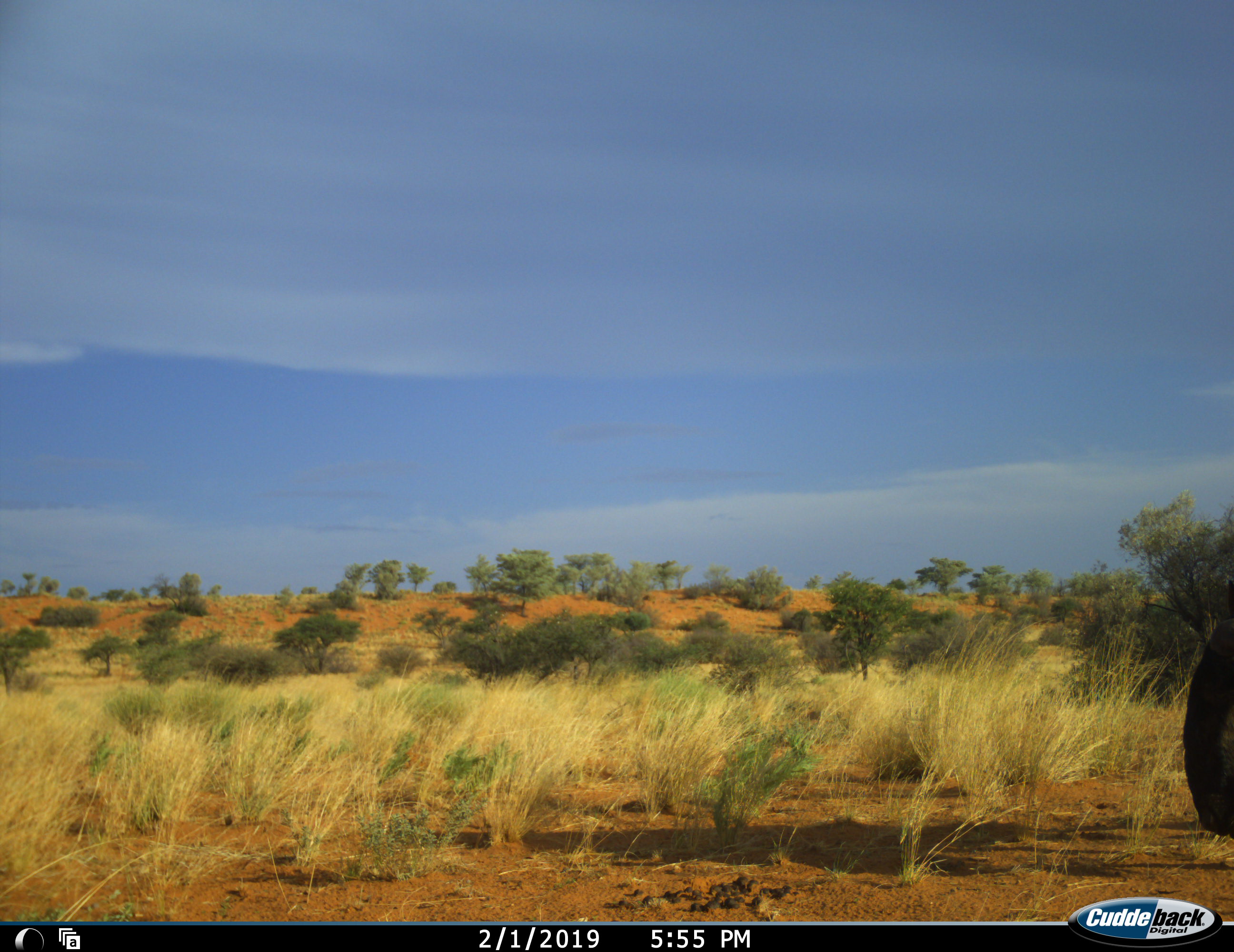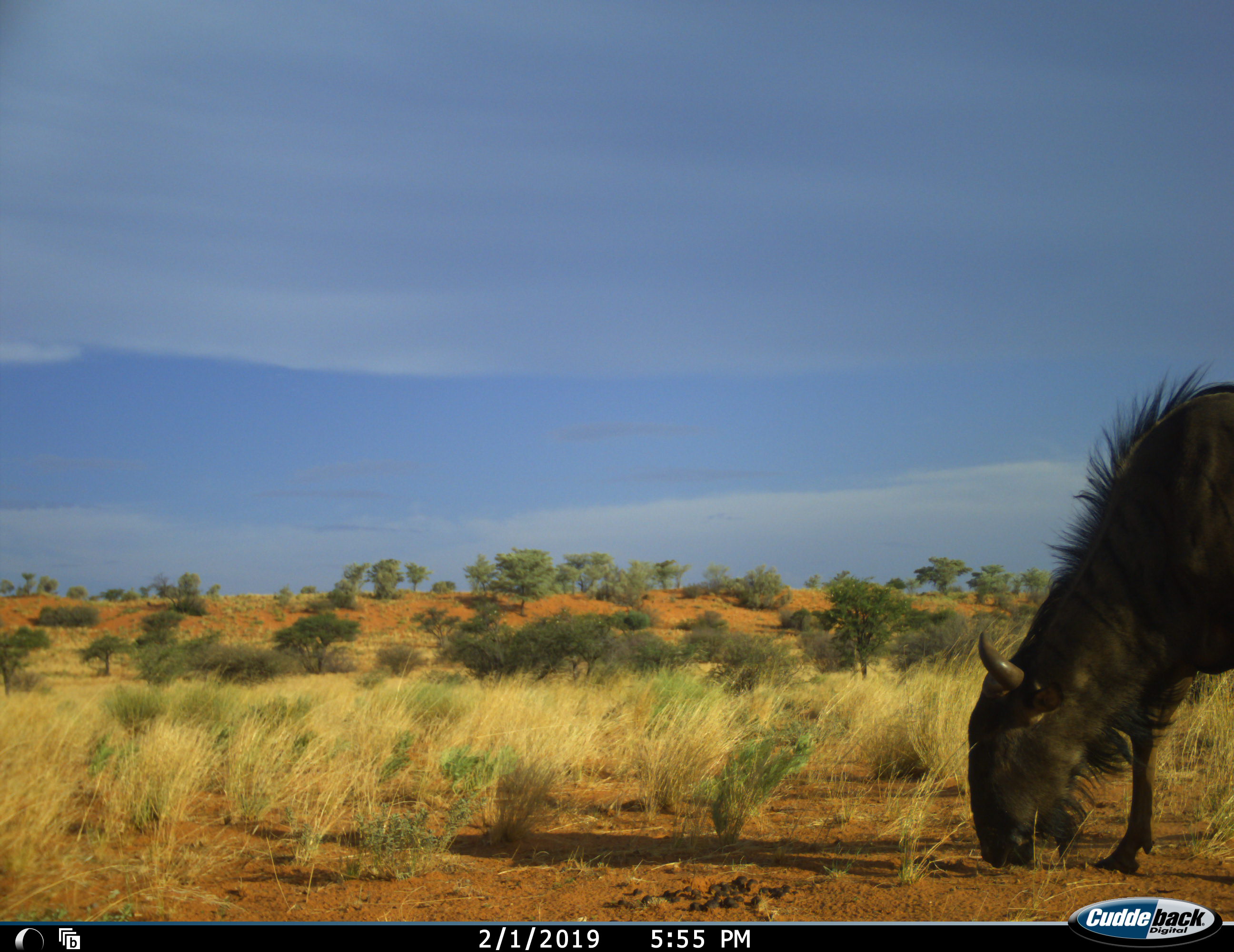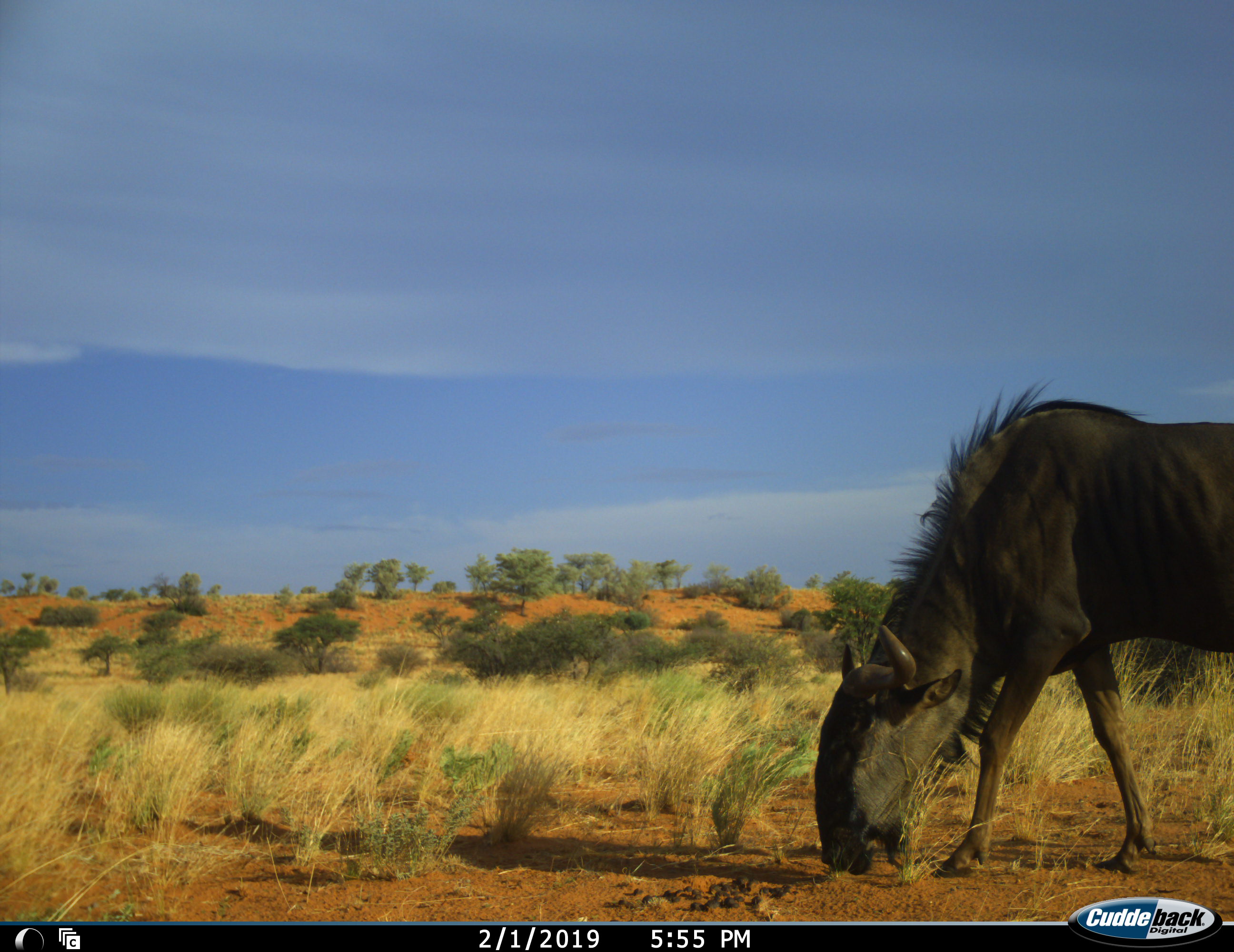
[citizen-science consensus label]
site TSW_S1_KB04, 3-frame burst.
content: unidentified animal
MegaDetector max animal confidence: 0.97